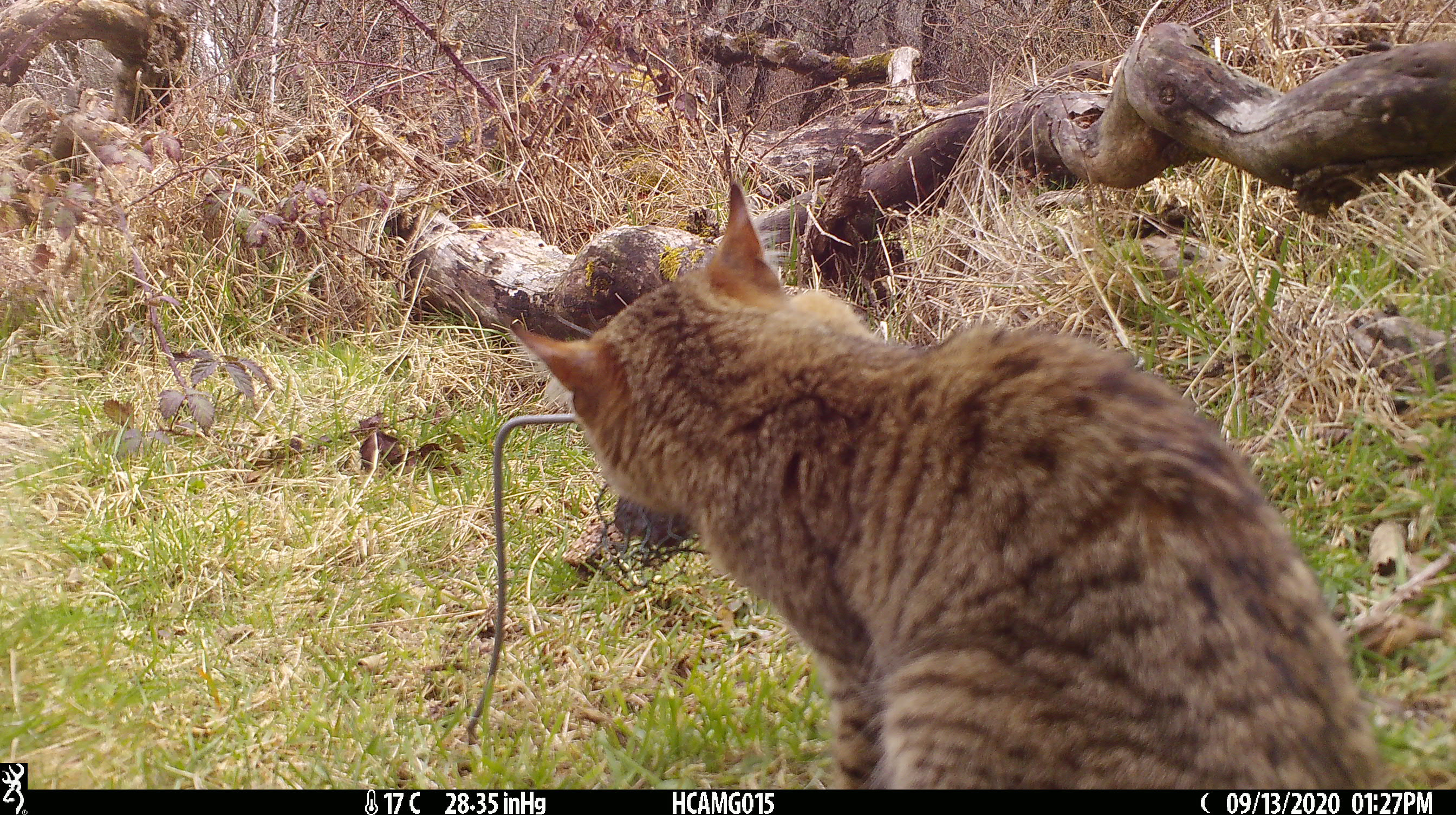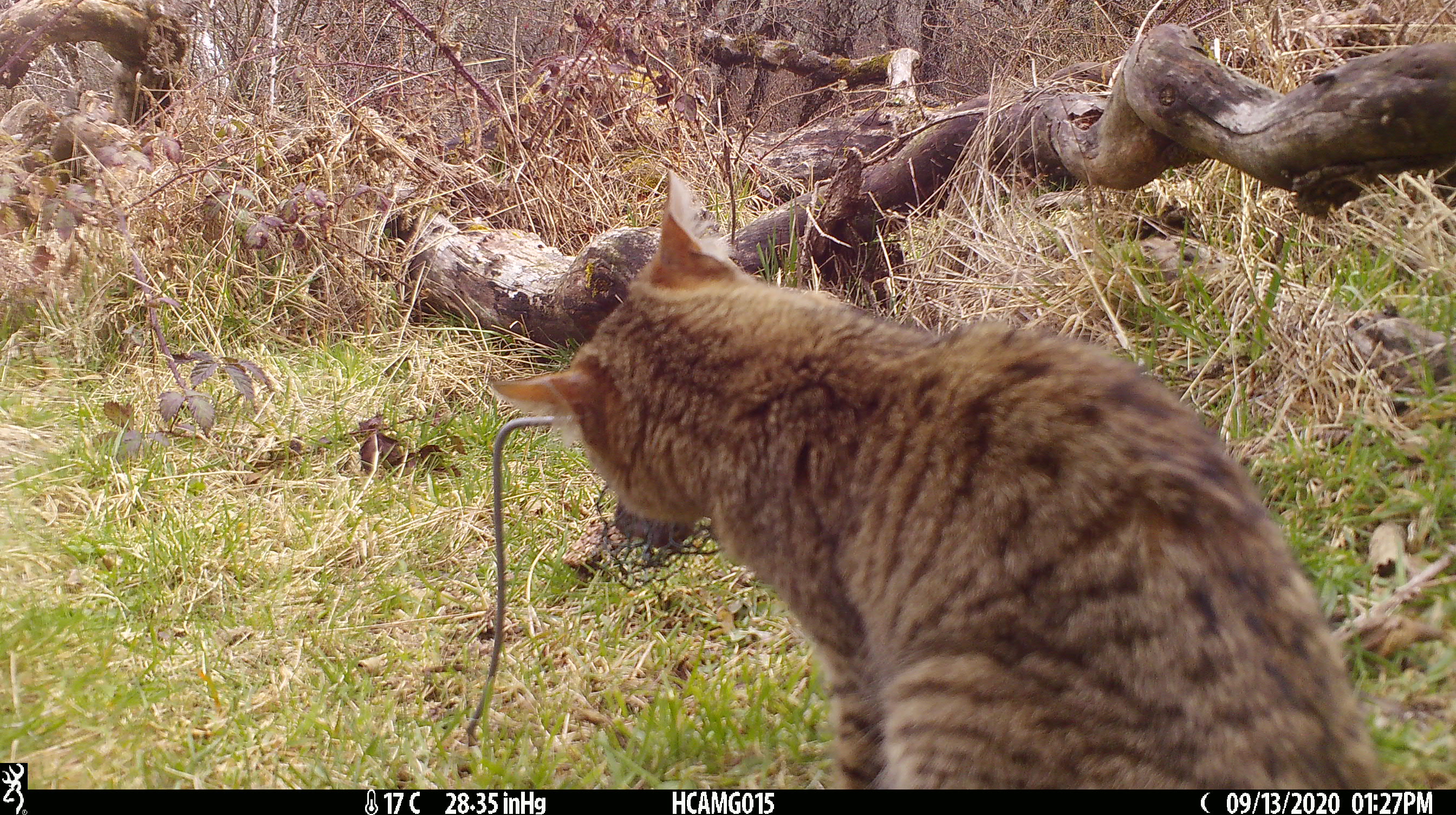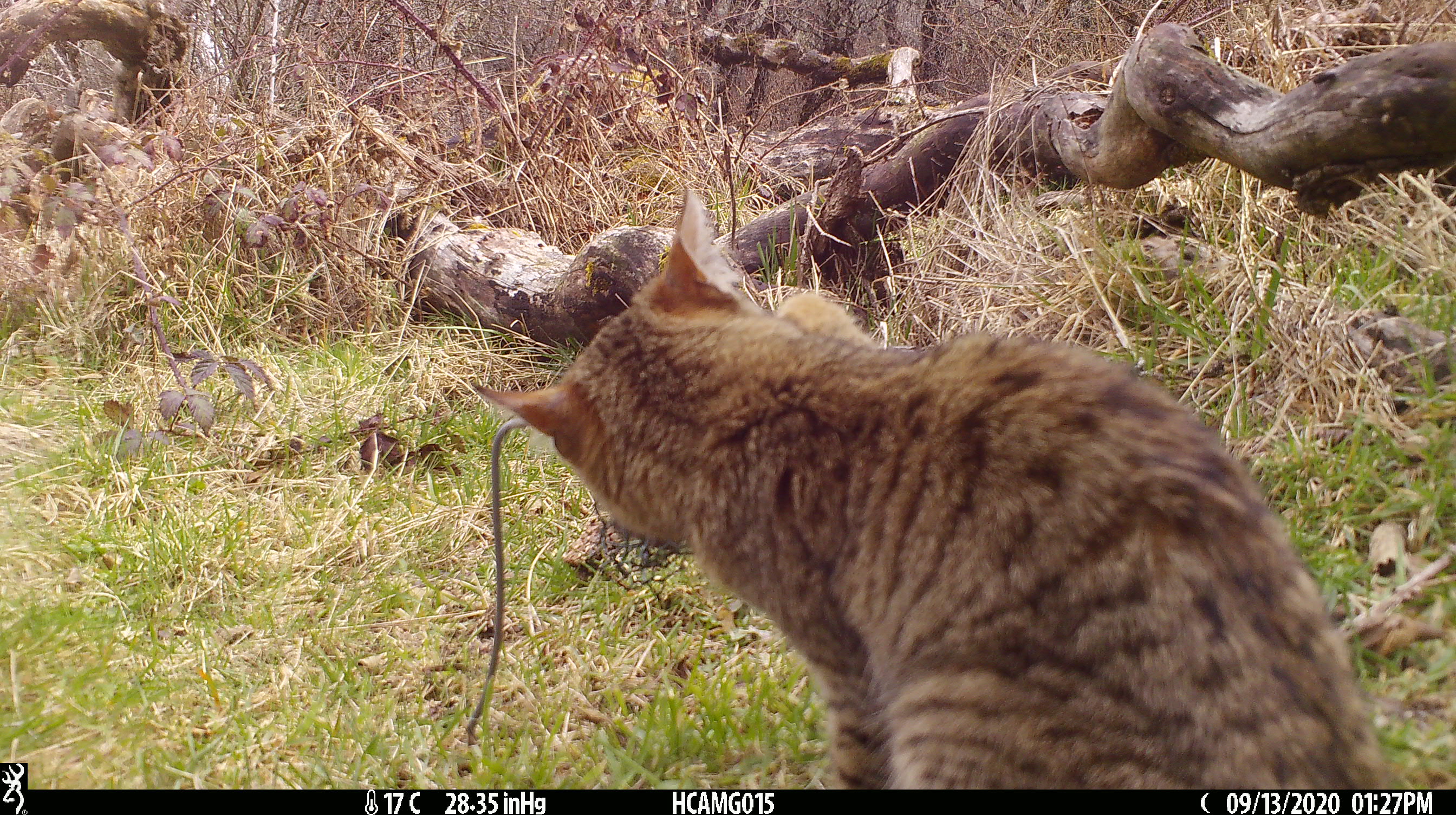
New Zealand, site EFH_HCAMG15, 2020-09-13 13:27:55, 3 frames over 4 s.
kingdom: Animalia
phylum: Chordata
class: Mammalia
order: Carnivora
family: Felidae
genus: Felis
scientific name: Felis catus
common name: domestic cat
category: cat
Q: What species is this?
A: Cat (domestic cat) (Felis catus).